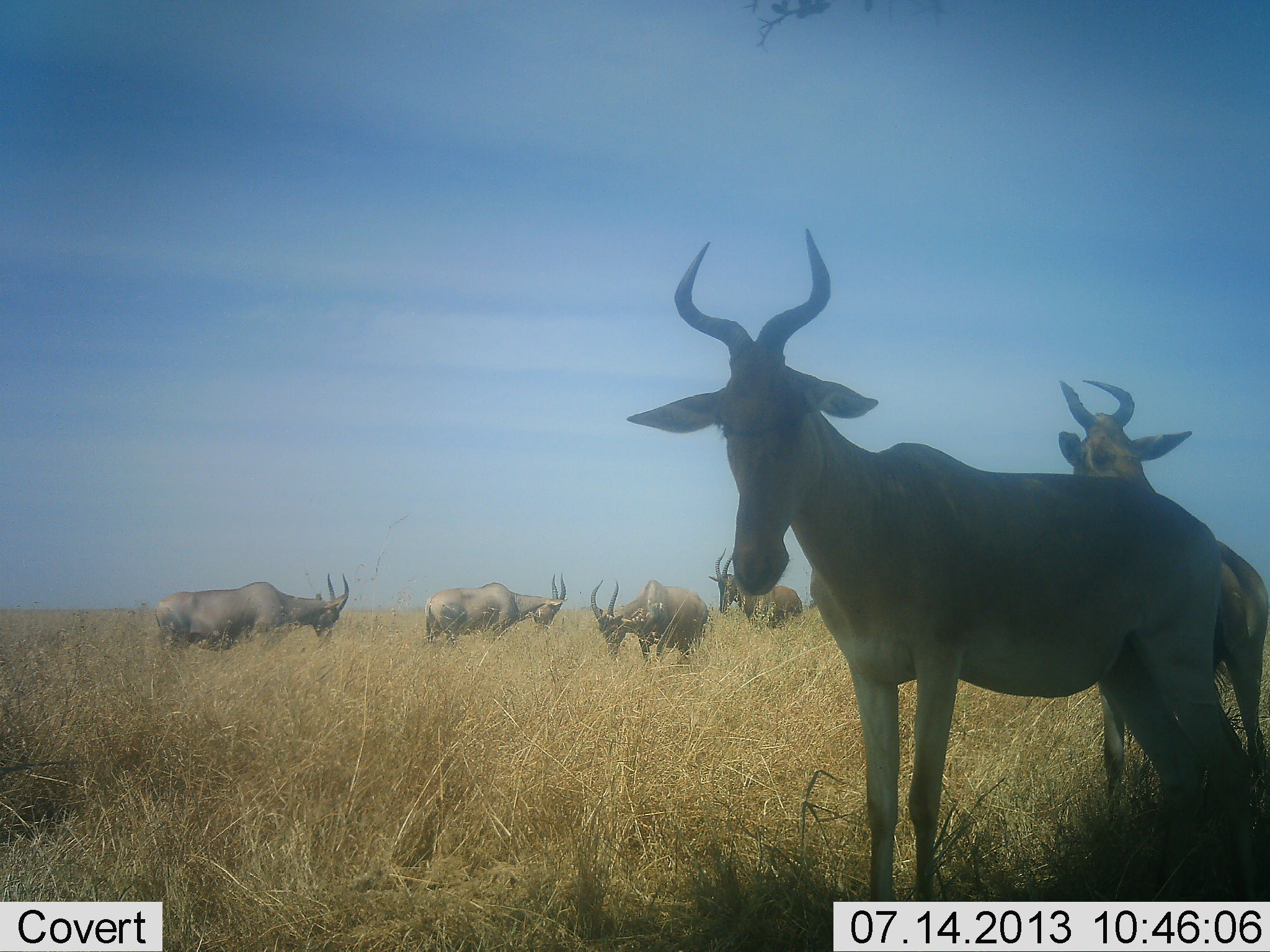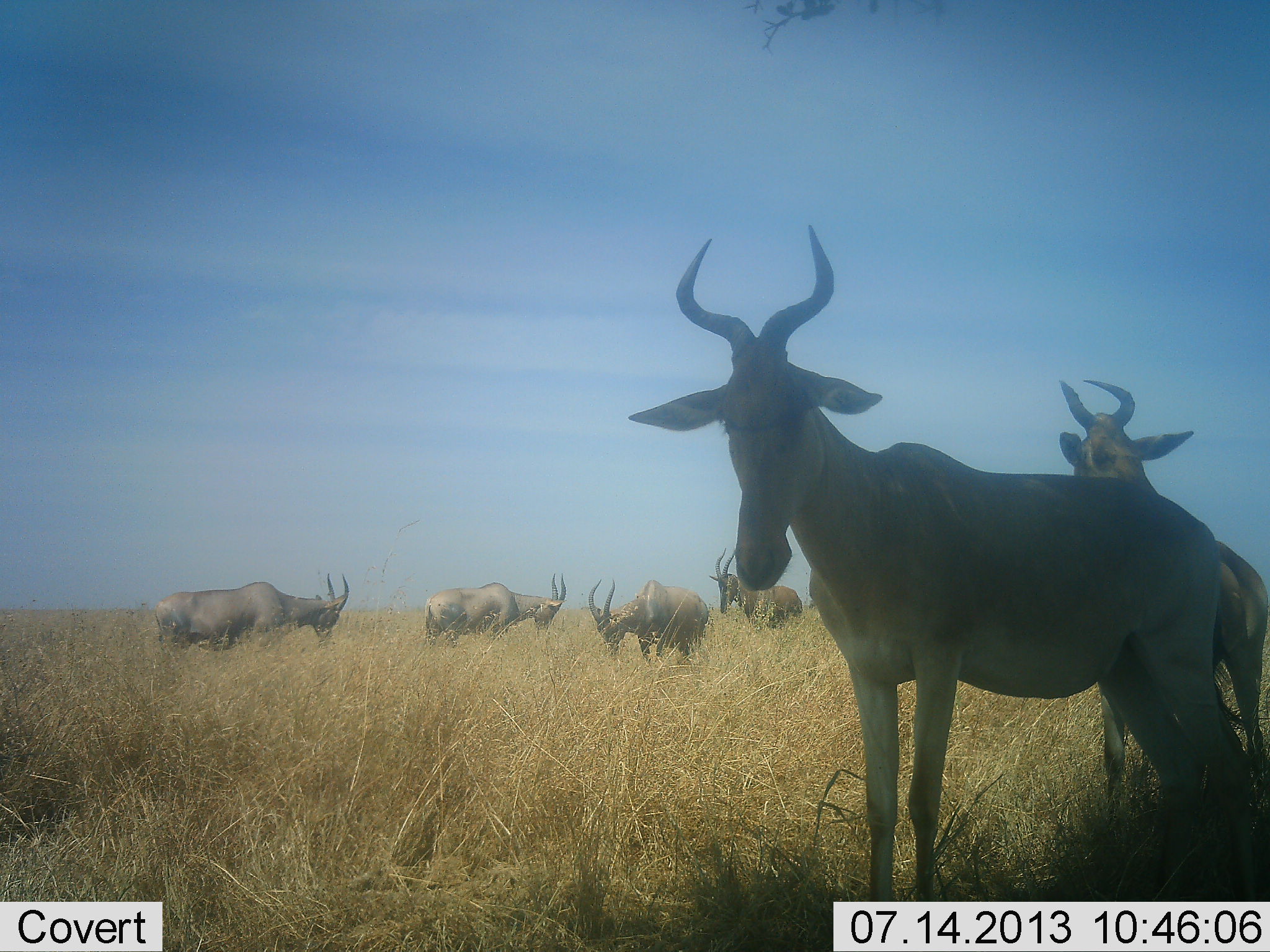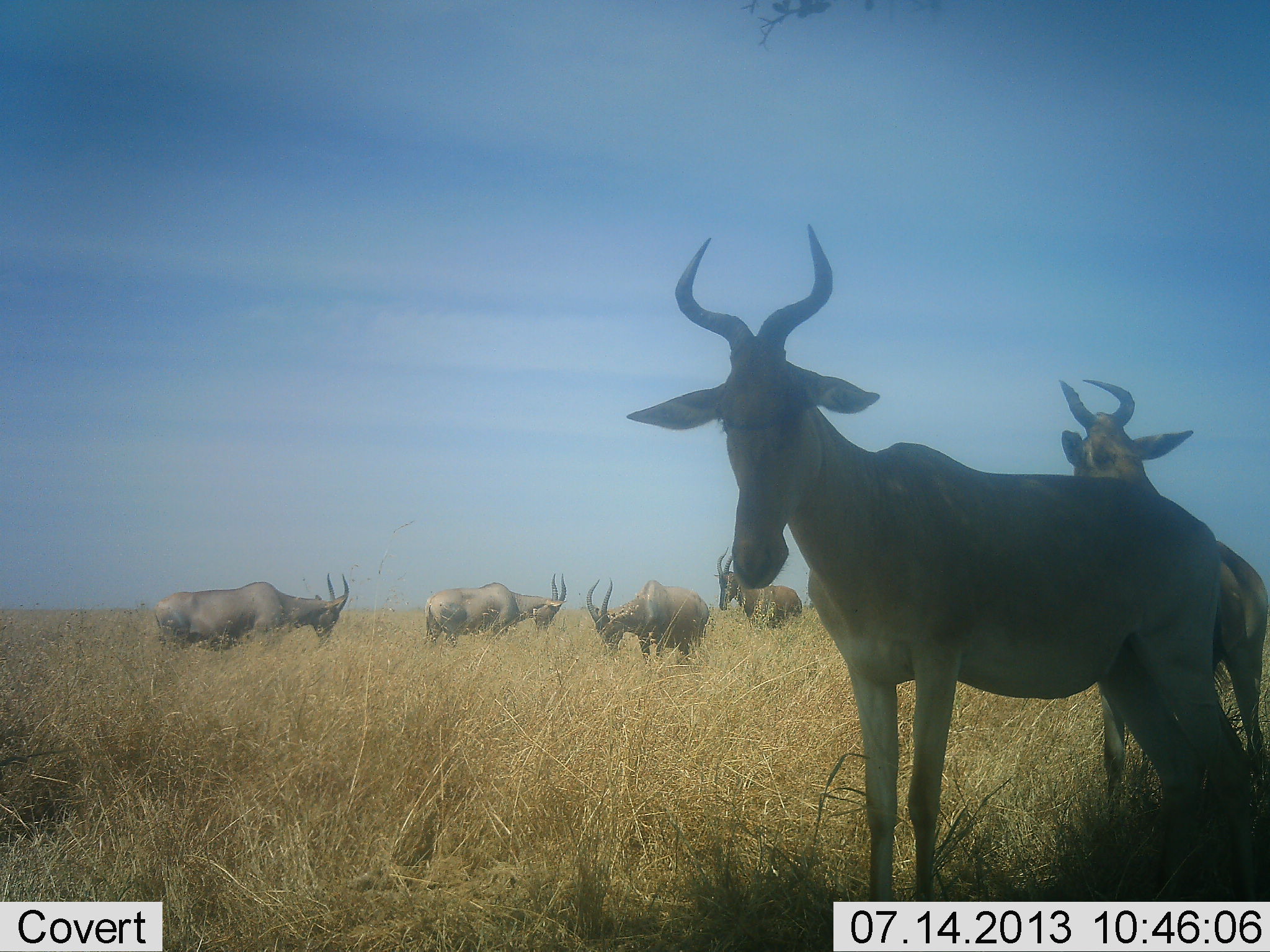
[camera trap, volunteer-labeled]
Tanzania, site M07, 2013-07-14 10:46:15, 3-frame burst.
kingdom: Animalia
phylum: Chordata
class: Mammalia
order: Artiodactyla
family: Bovidae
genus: Alcelaphus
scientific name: Alcelaphus buselaphus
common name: hartebeest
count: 6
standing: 84%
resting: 4%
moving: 0%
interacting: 12%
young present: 0%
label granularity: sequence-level